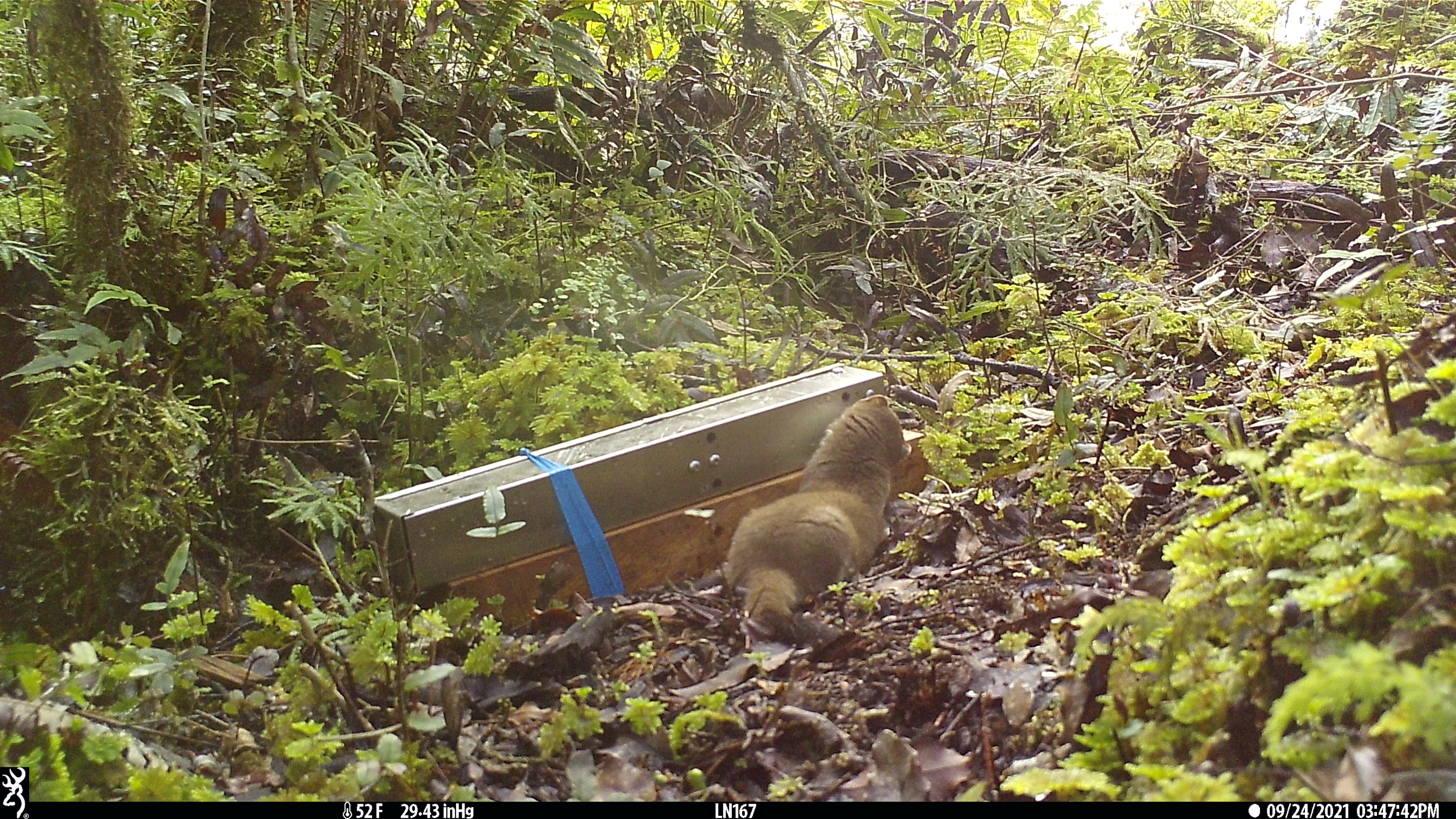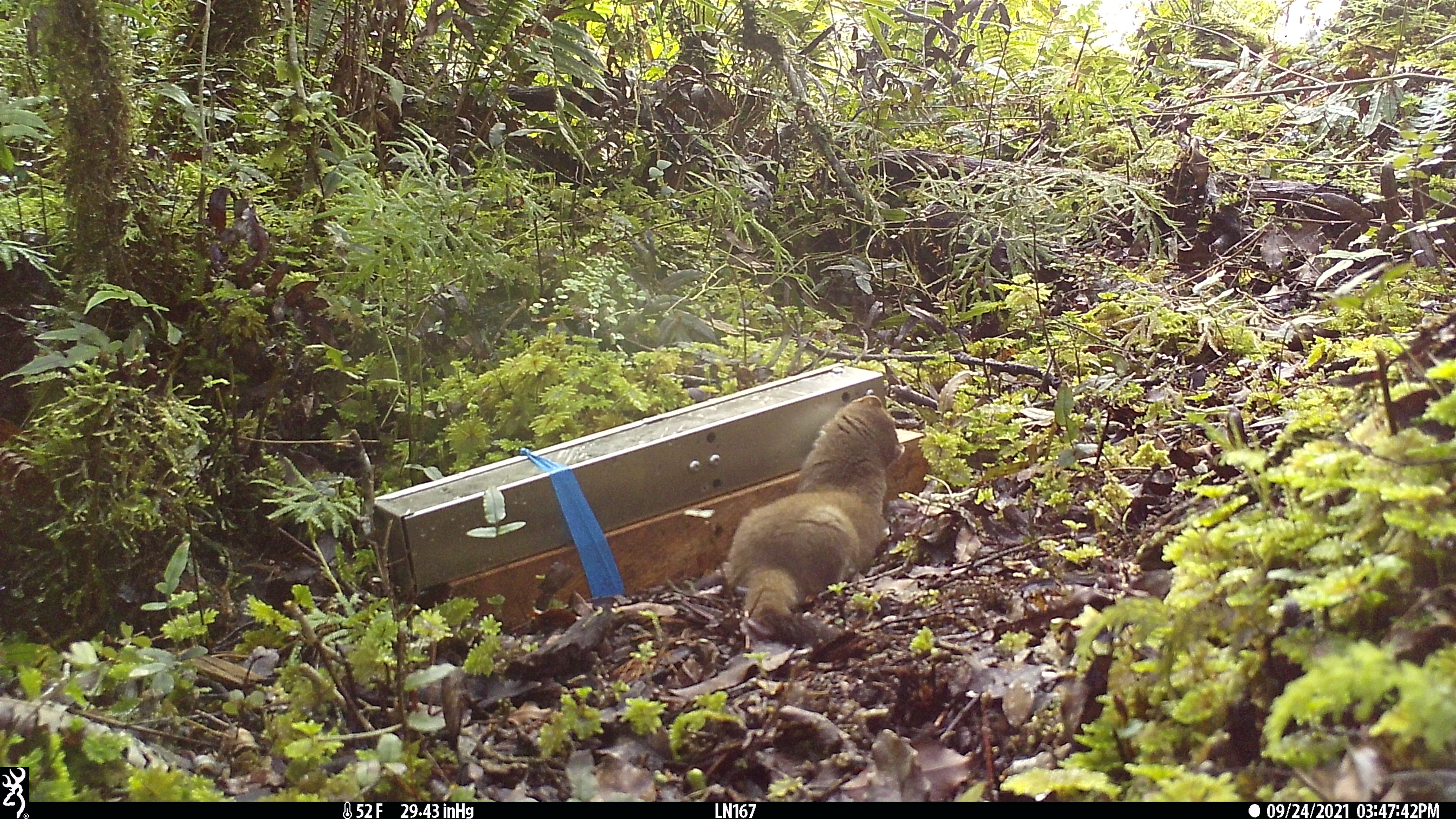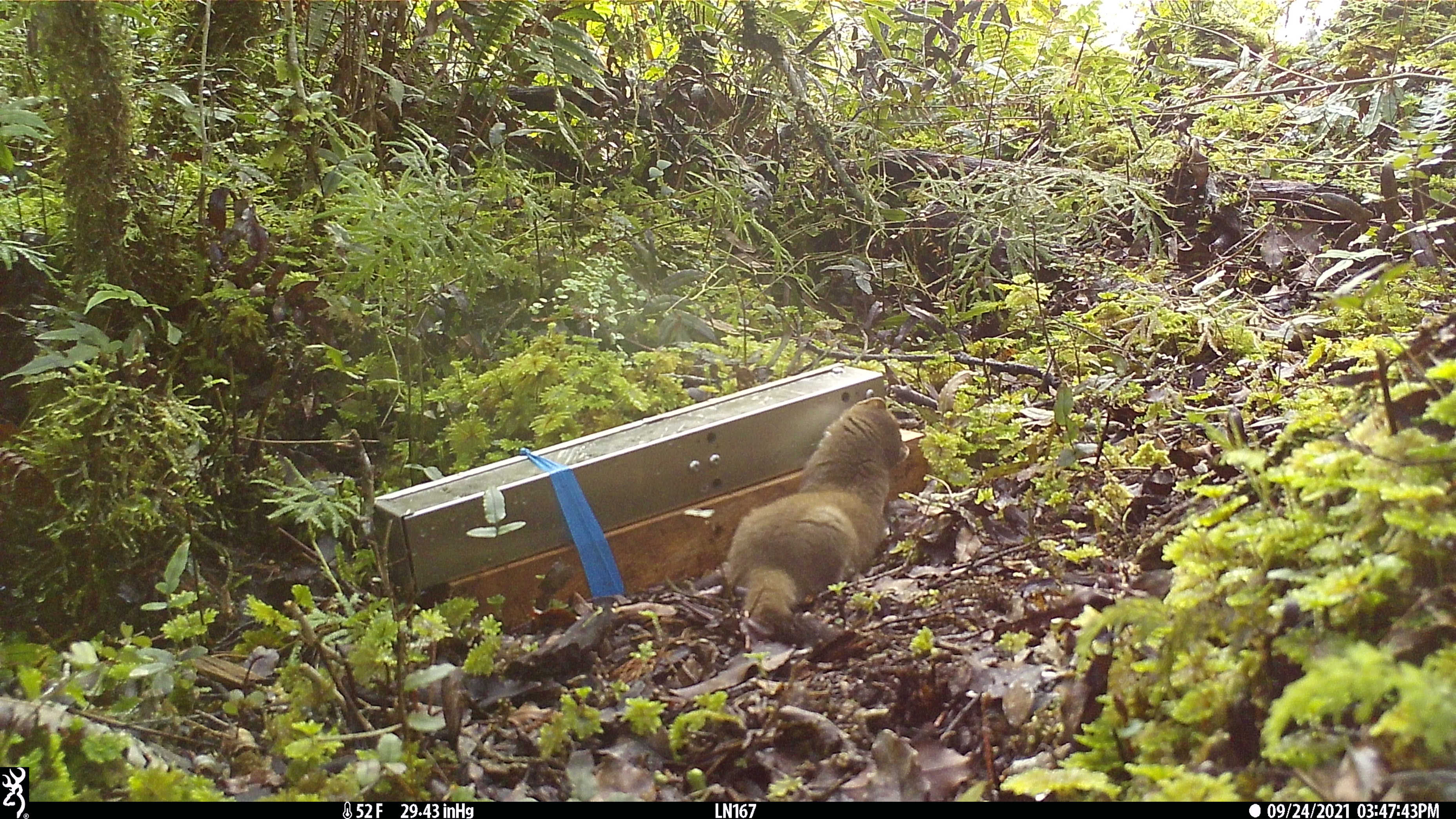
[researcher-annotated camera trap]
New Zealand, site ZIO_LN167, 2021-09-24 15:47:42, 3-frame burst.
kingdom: Animalia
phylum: Chordata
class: Mammalia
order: Carnivora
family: Mustelidae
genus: Mustela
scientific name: Mustela erminea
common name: stoat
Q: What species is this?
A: Stoat (Mustela erminea).